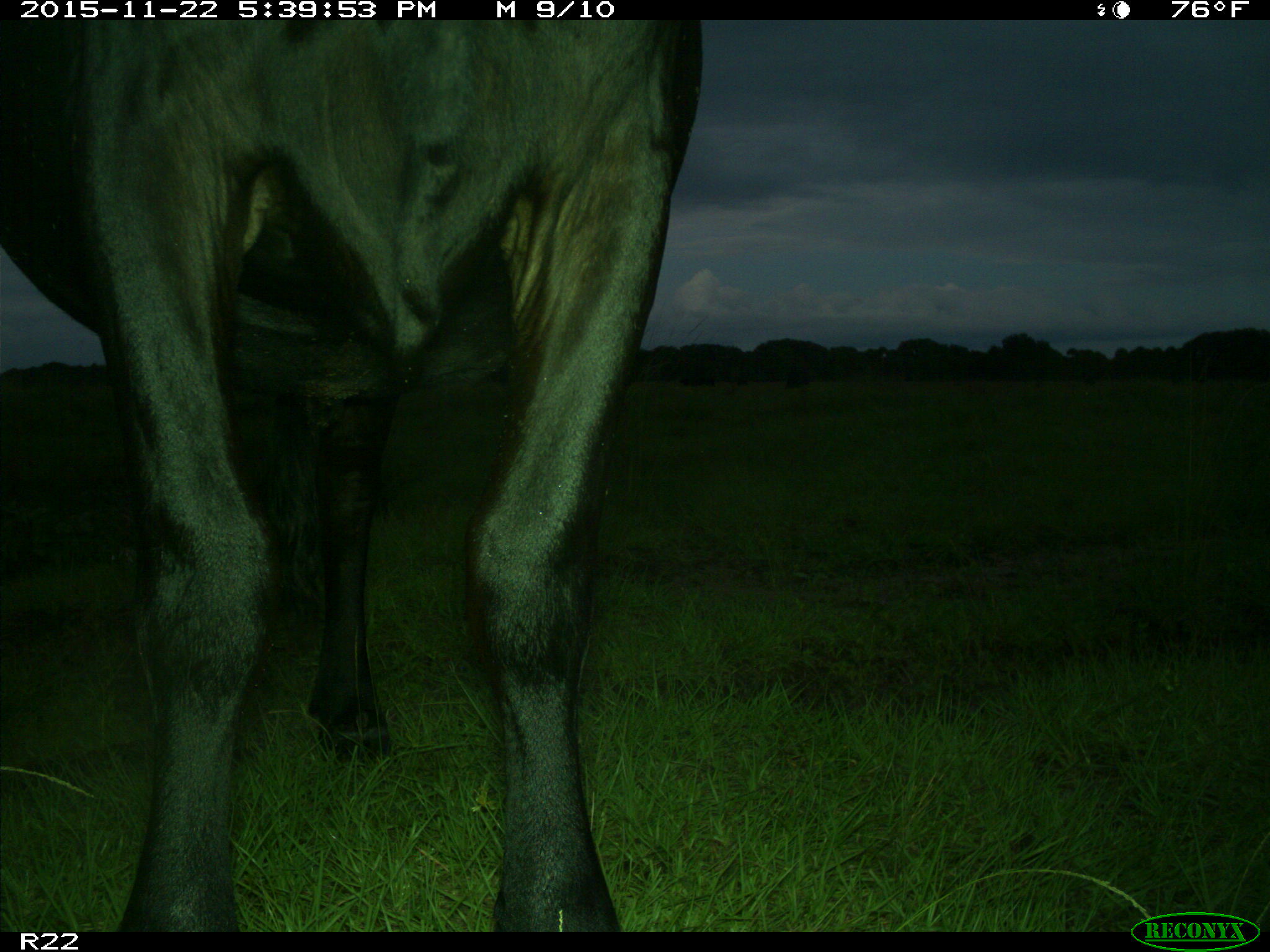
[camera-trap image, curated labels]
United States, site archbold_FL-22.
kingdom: Animalia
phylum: Chordata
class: Mammalia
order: Artiodactyla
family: Bovidae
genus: Bos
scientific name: Bos taurus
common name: domestic cow